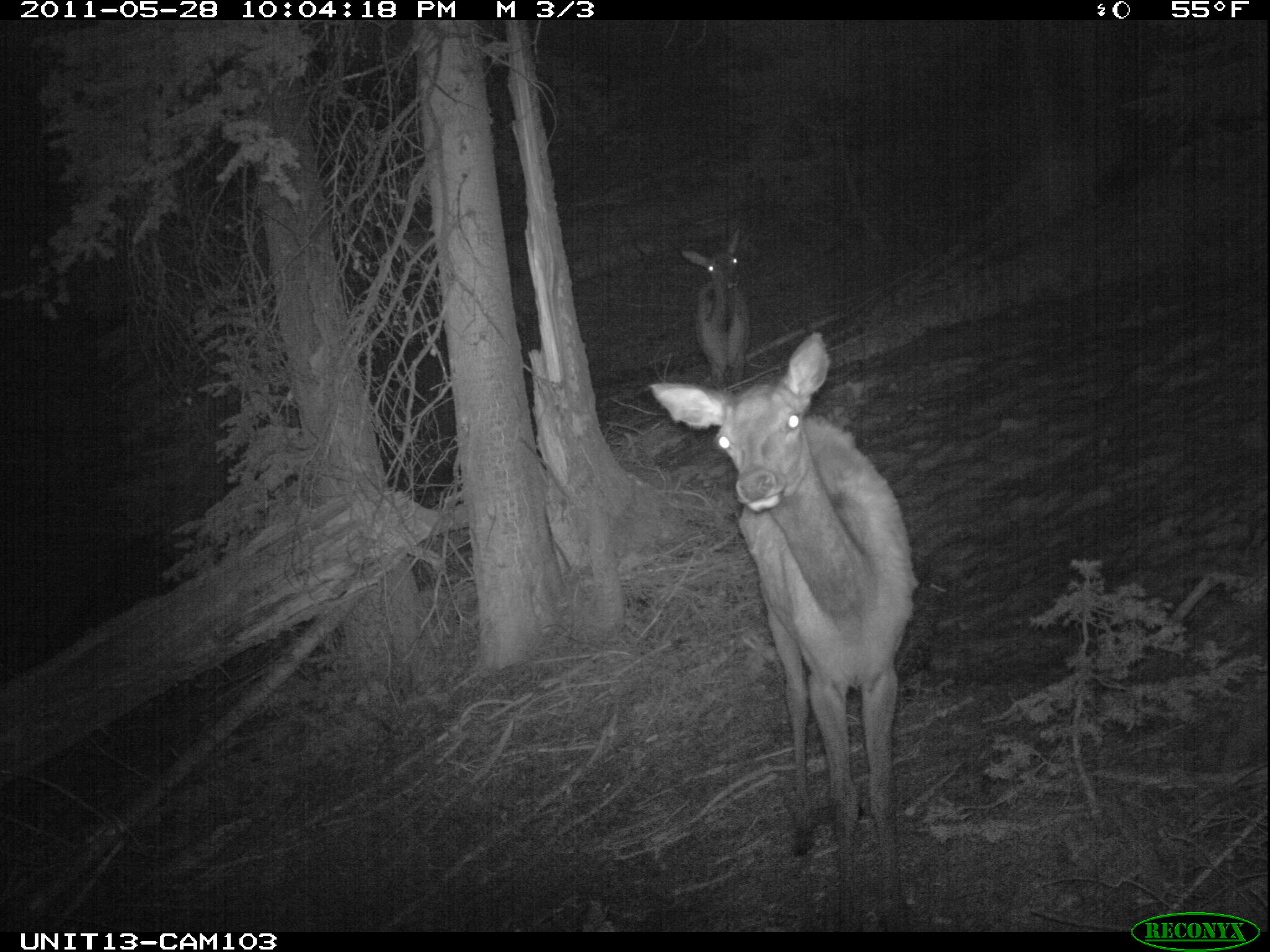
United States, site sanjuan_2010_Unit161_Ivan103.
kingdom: Animalia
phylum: Chordata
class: Mammalia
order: Artiodactyla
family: Cervidae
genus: Cervus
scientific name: Cervus elaphus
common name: red deer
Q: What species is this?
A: Cervus elaphus (red deer).